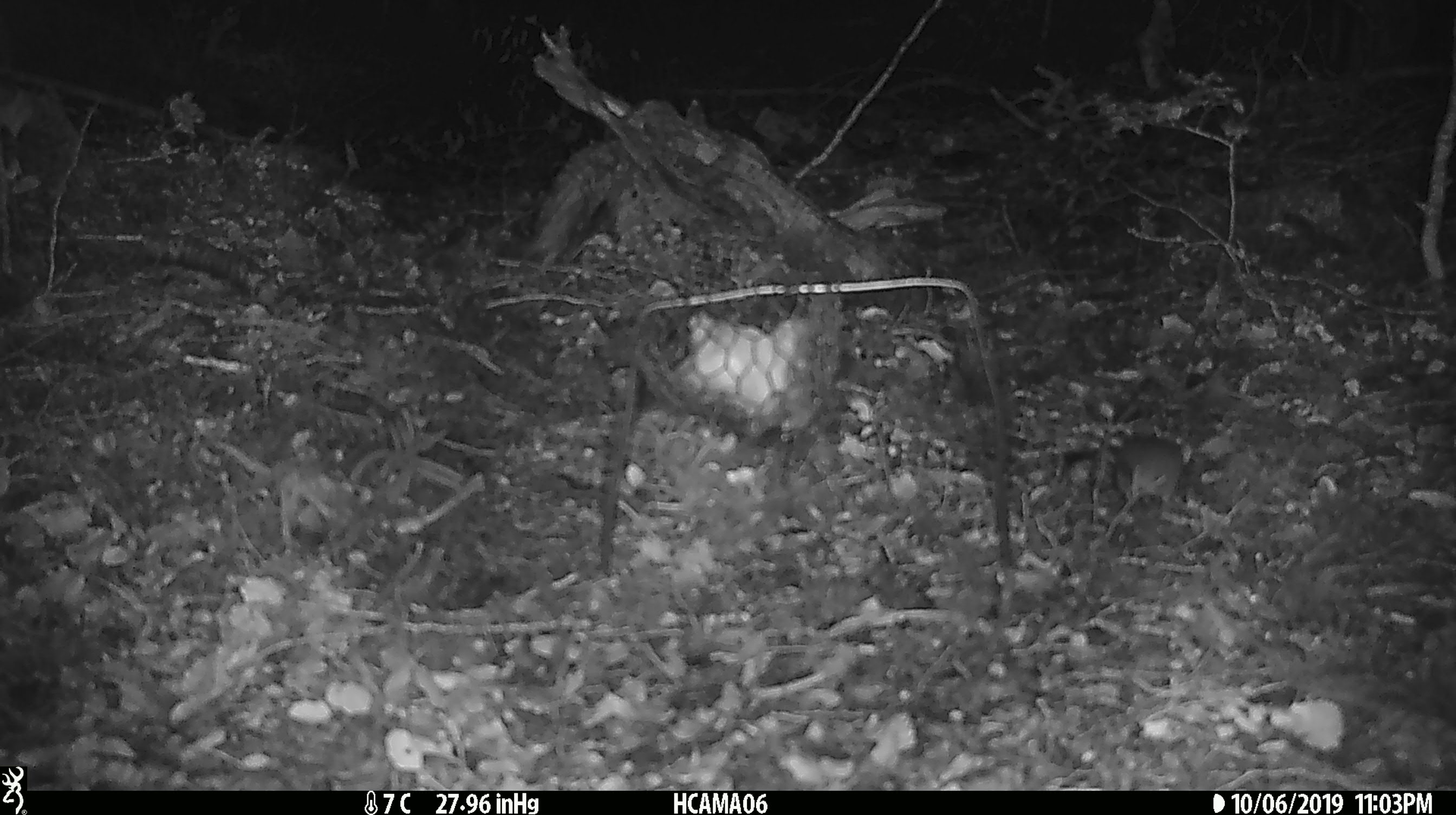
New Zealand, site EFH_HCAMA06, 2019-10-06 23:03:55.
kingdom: Animalia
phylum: Chordata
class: Mammalia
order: Rodentia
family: Muridae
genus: Mus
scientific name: Mus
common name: mouse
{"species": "mouse (Mus)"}